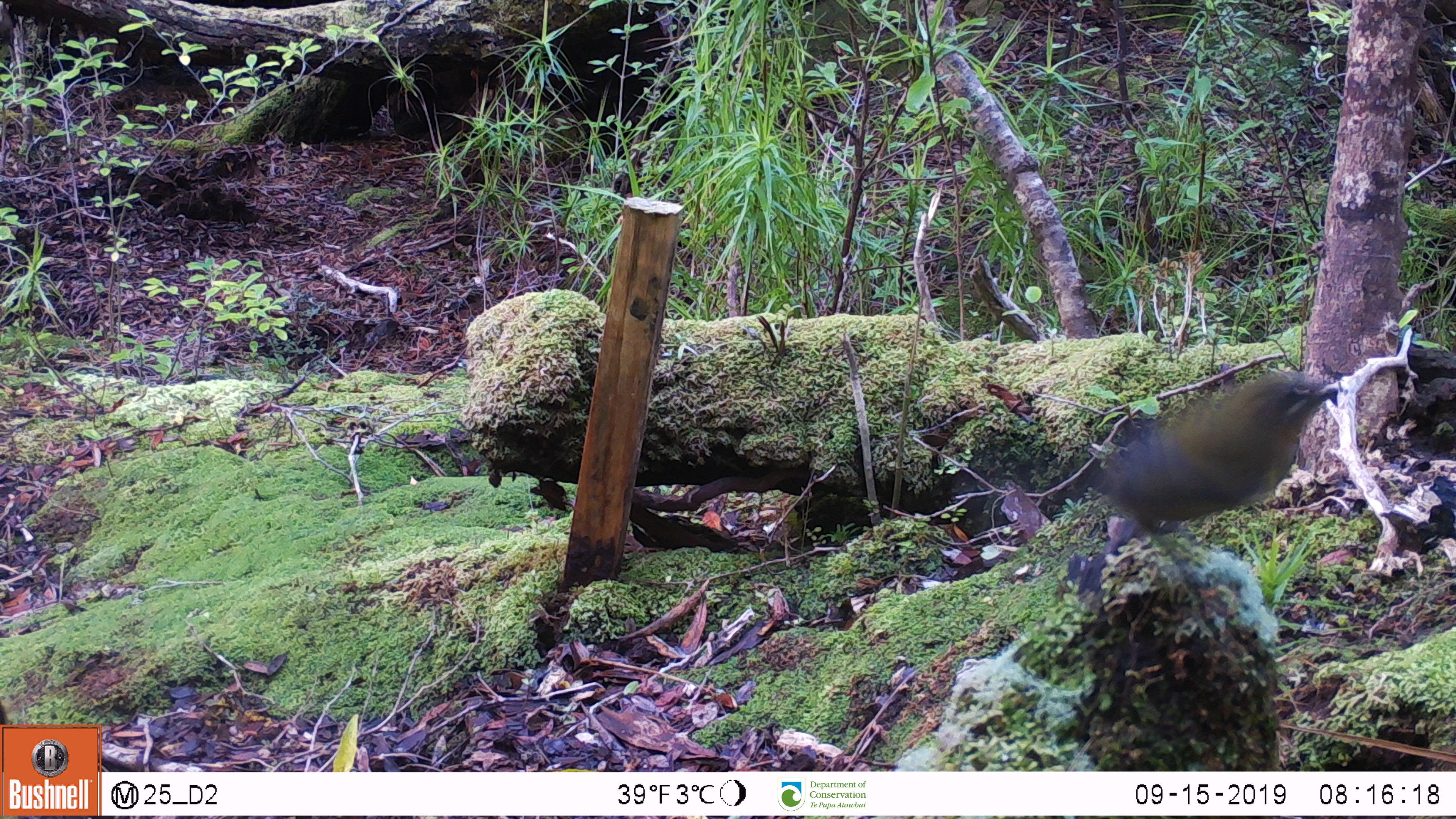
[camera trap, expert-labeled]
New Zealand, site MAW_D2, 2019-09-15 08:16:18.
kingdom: Animalia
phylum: Chordata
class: Aves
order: Passeriformes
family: Meliphagidae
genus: Anthornis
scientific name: Anthornis melanura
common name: new zealand bellbird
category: bellbird